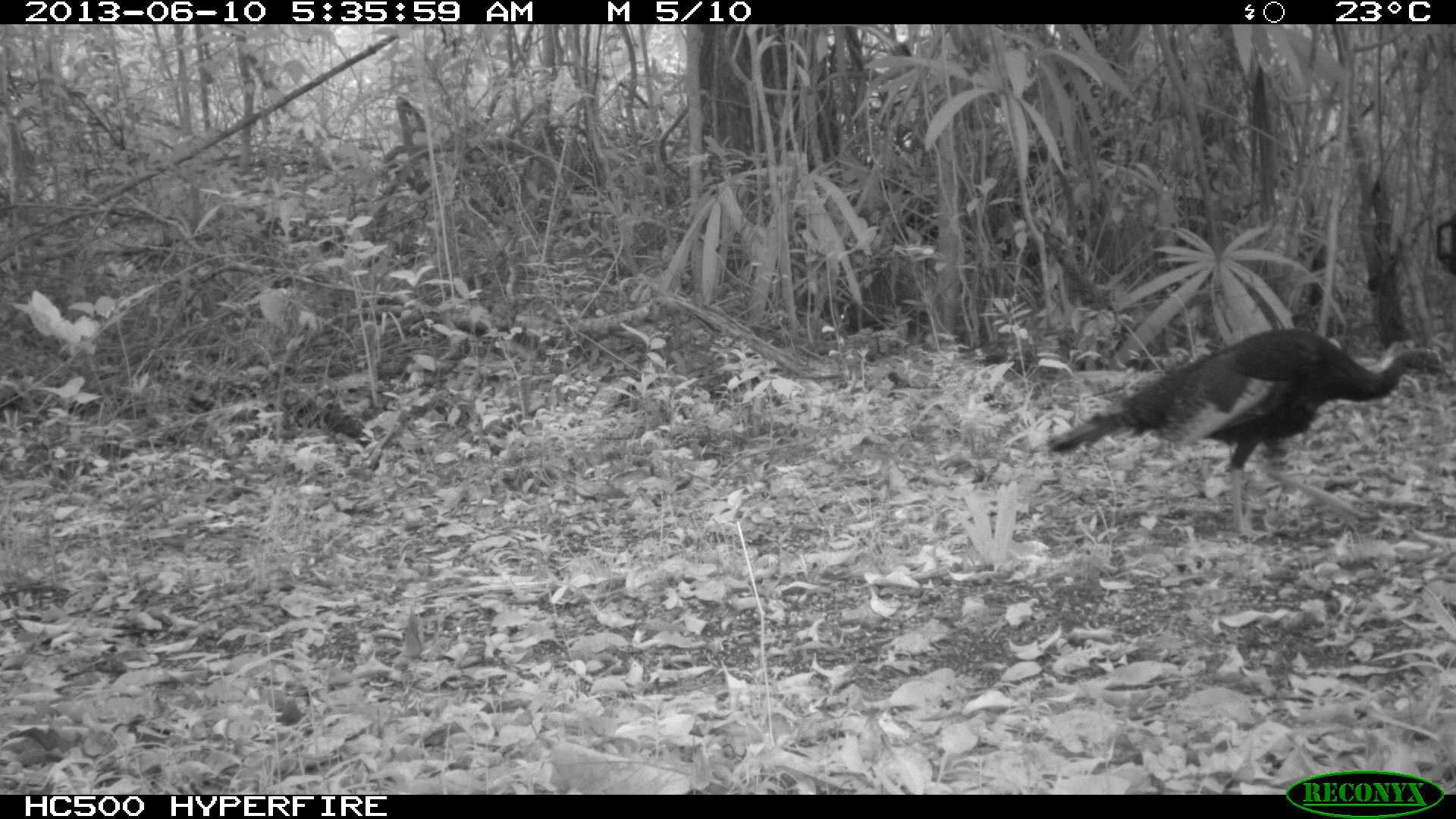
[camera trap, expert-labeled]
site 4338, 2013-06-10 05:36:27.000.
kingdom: Animalia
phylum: Chordata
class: Aves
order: Galliformes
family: Phasianidae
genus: Meleagris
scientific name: Meleagris ocellata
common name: ocellated turkey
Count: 1.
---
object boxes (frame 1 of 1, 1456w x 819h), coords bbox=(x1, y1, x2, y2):
meleagris ocellata: bbox=(1043, 324, 1456, 536)